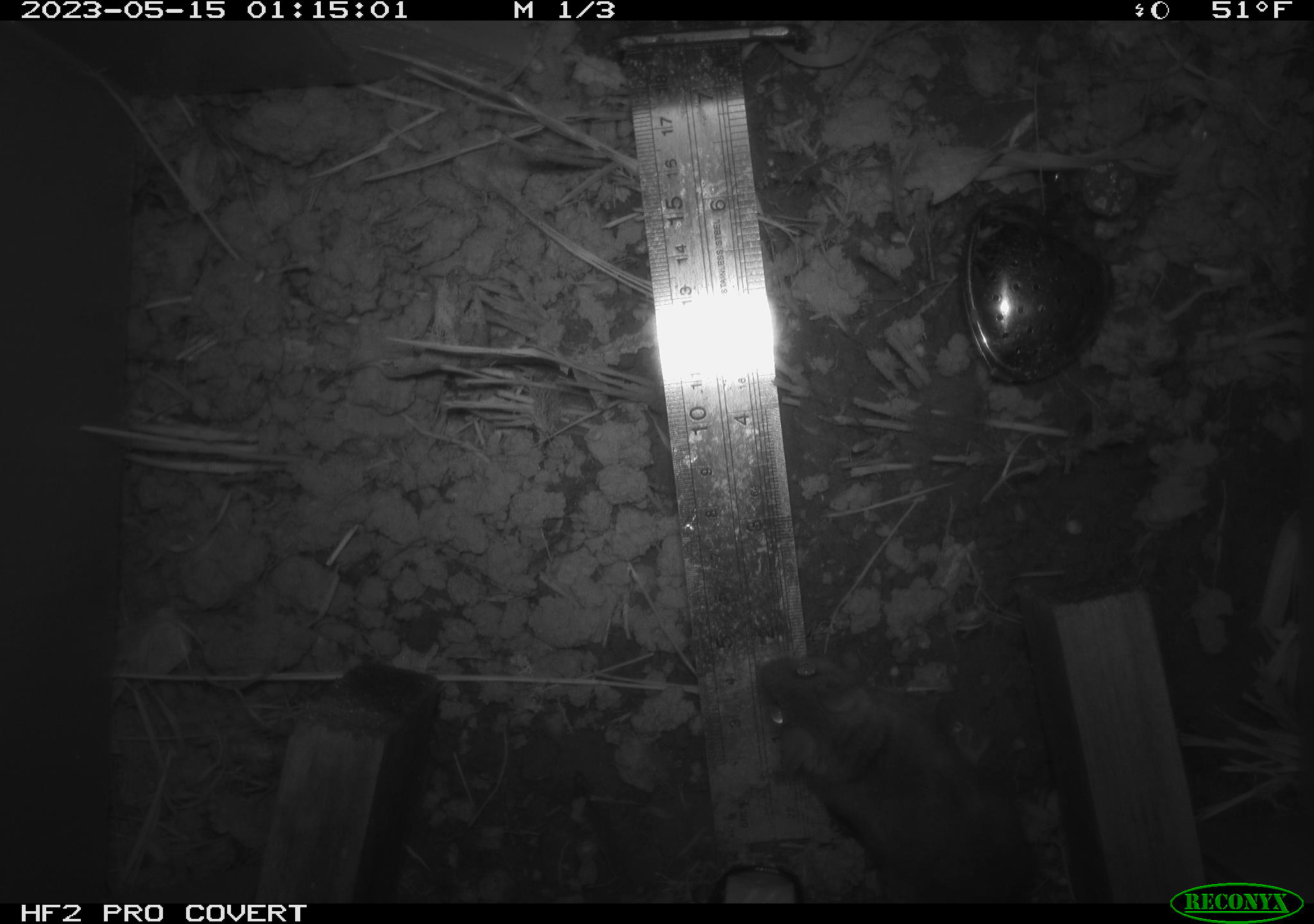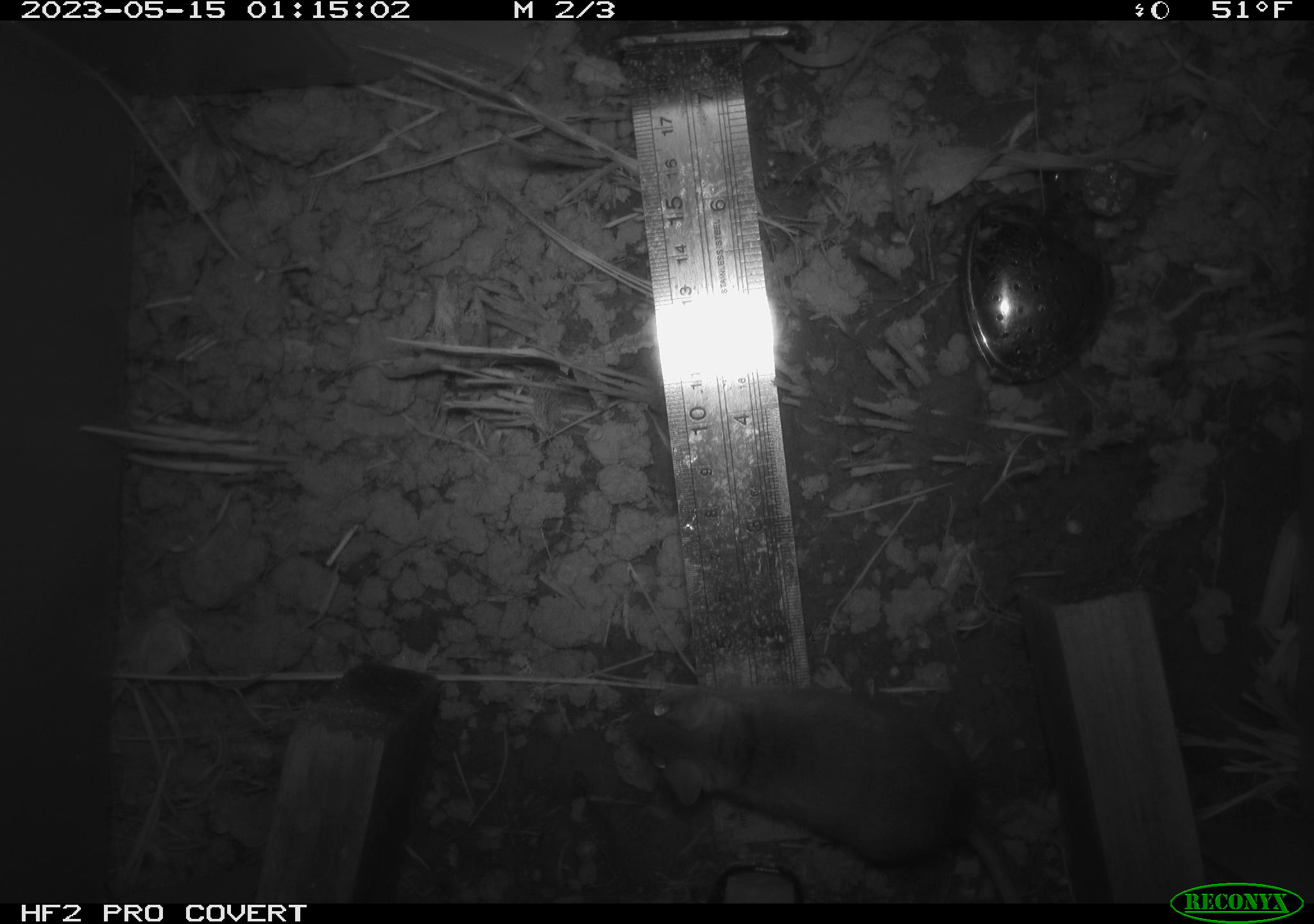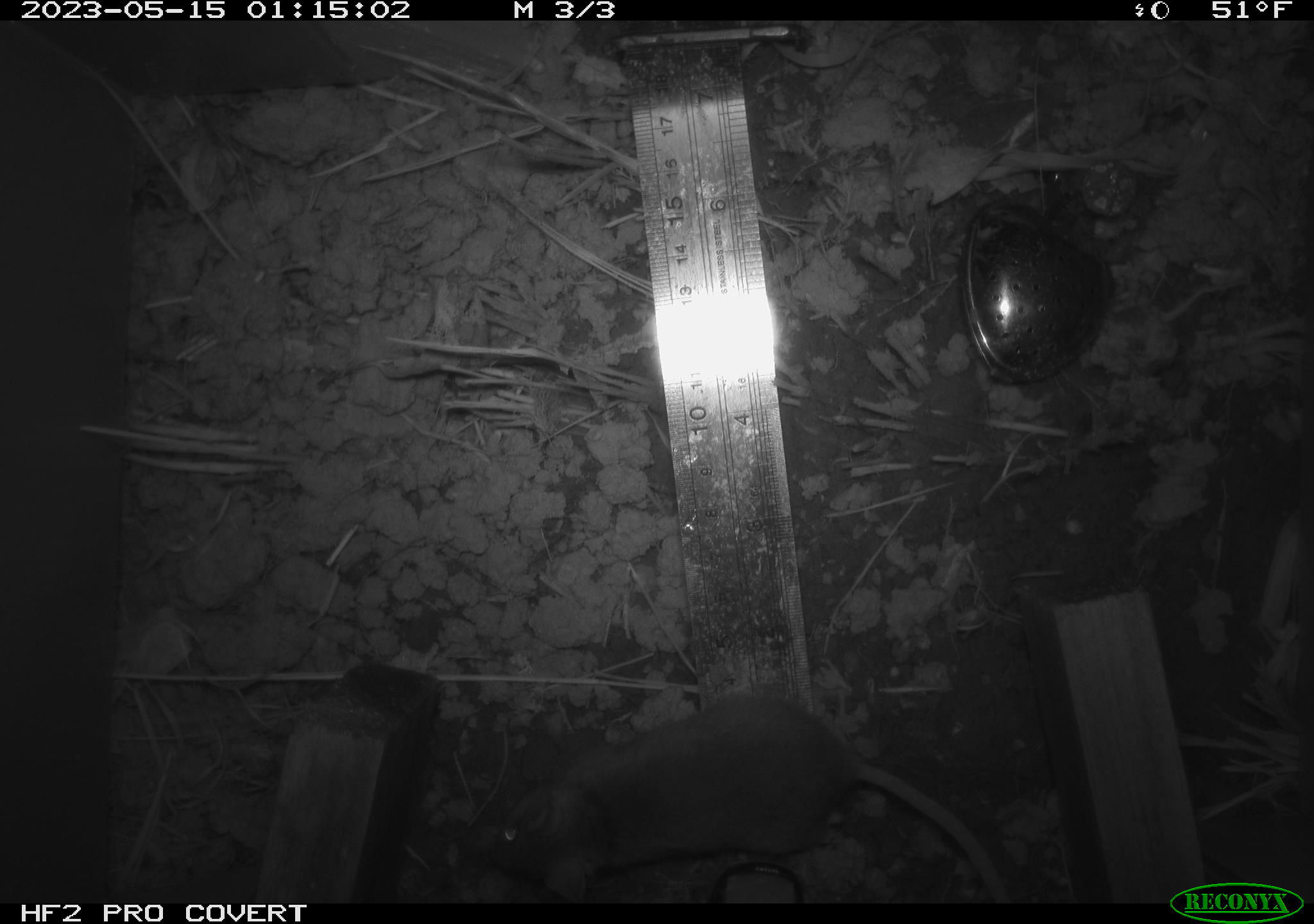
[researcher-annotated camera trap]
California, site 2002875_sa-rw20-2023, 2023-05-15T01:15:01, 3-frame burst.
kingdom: Animalia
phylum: Chordata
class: Mammalia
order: Rodentia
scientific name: Rodentia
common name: mouse species